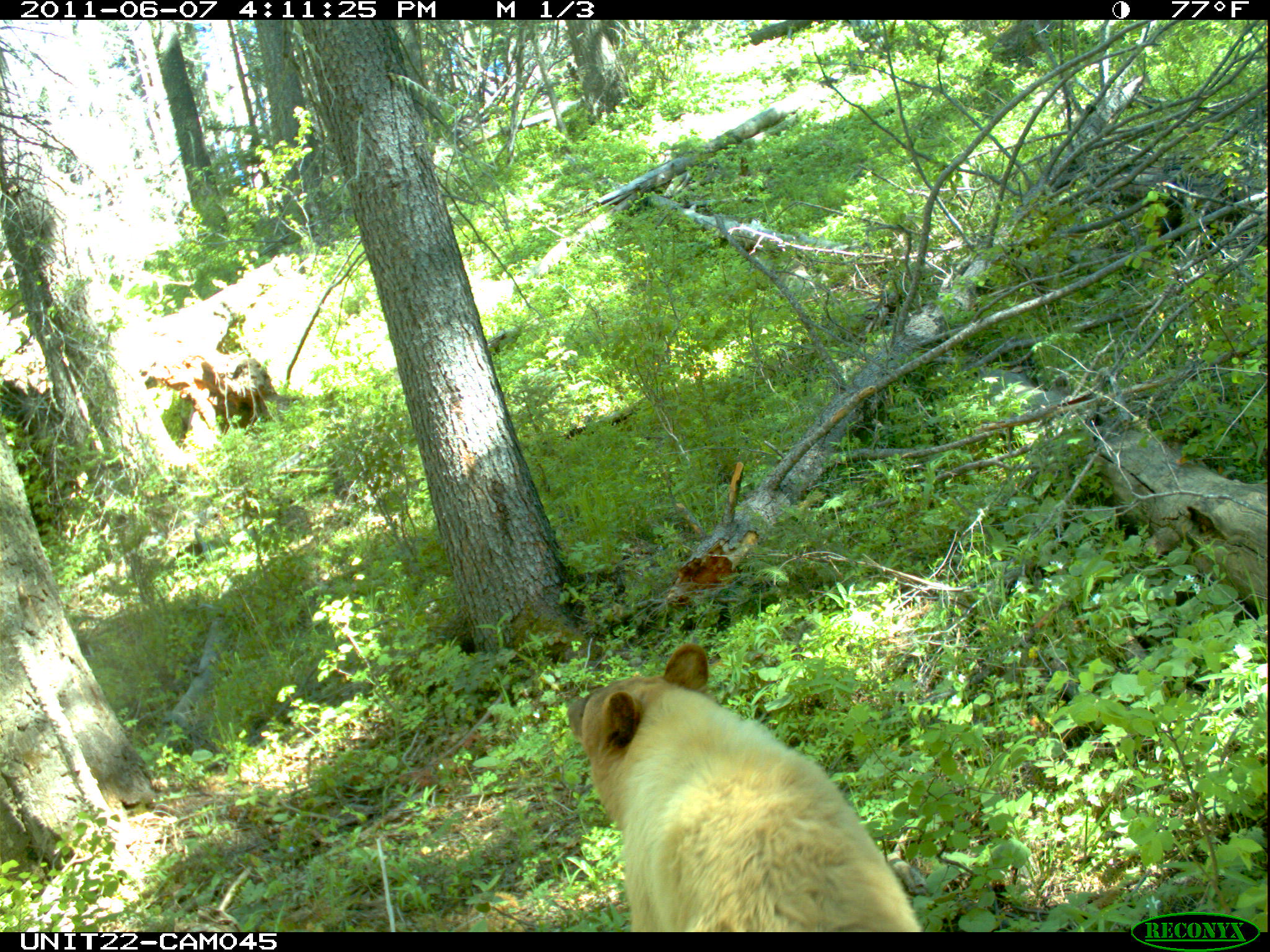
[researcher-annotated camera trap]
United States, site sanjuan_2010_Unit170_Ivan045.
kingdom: Animalia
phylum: Chordata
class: Mammalia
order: Carnivora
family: Ursidae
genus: Ursus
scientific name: Ursus americanus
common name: american black bear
Ursus americanus (american black bear).